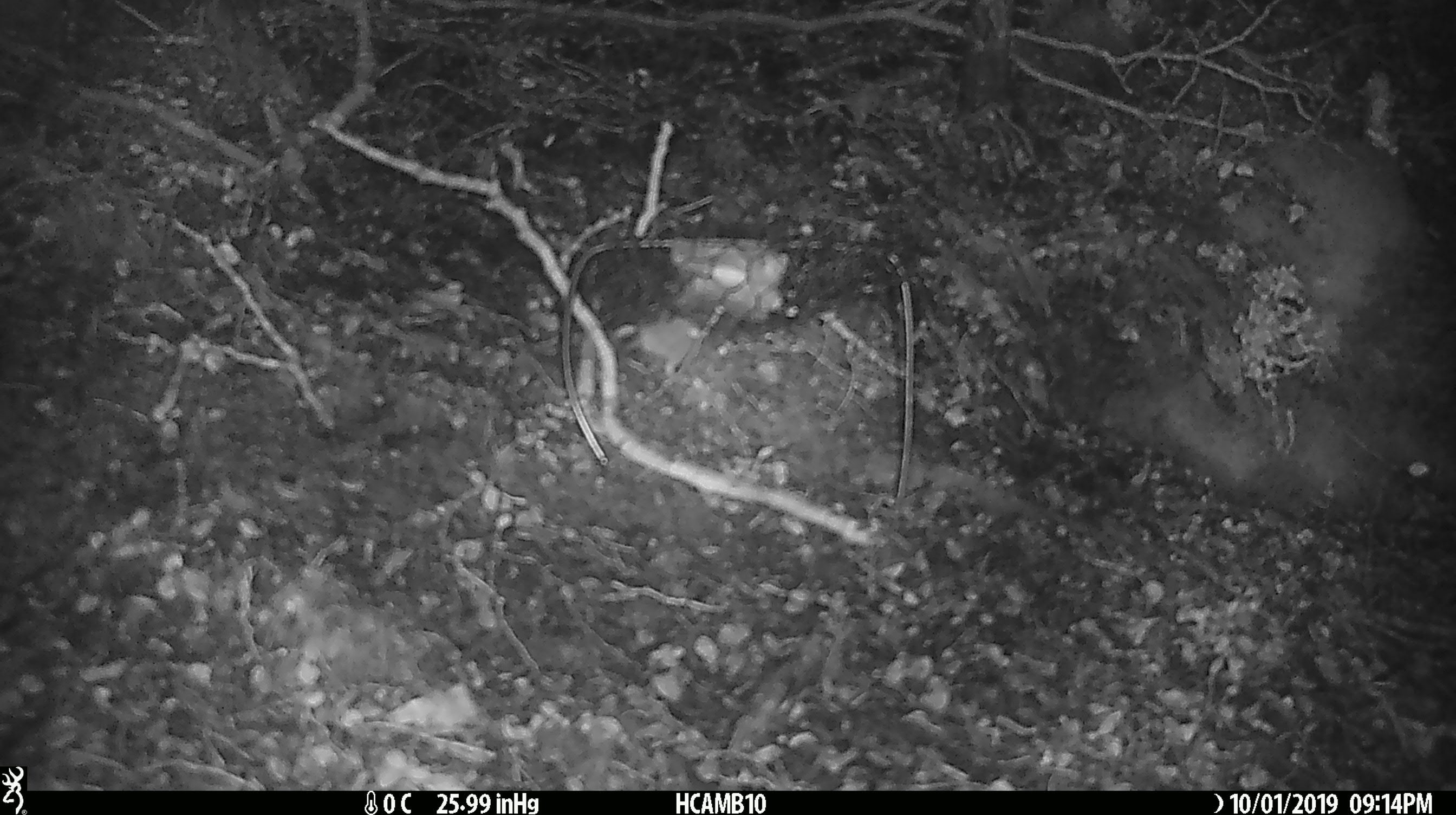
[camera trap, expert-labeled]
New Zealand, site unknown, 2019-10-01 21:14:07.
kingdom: Animalia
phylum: Chordata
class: Mammalia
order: Rodentia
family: Muridae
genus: Mus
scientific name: Mus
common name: mouse